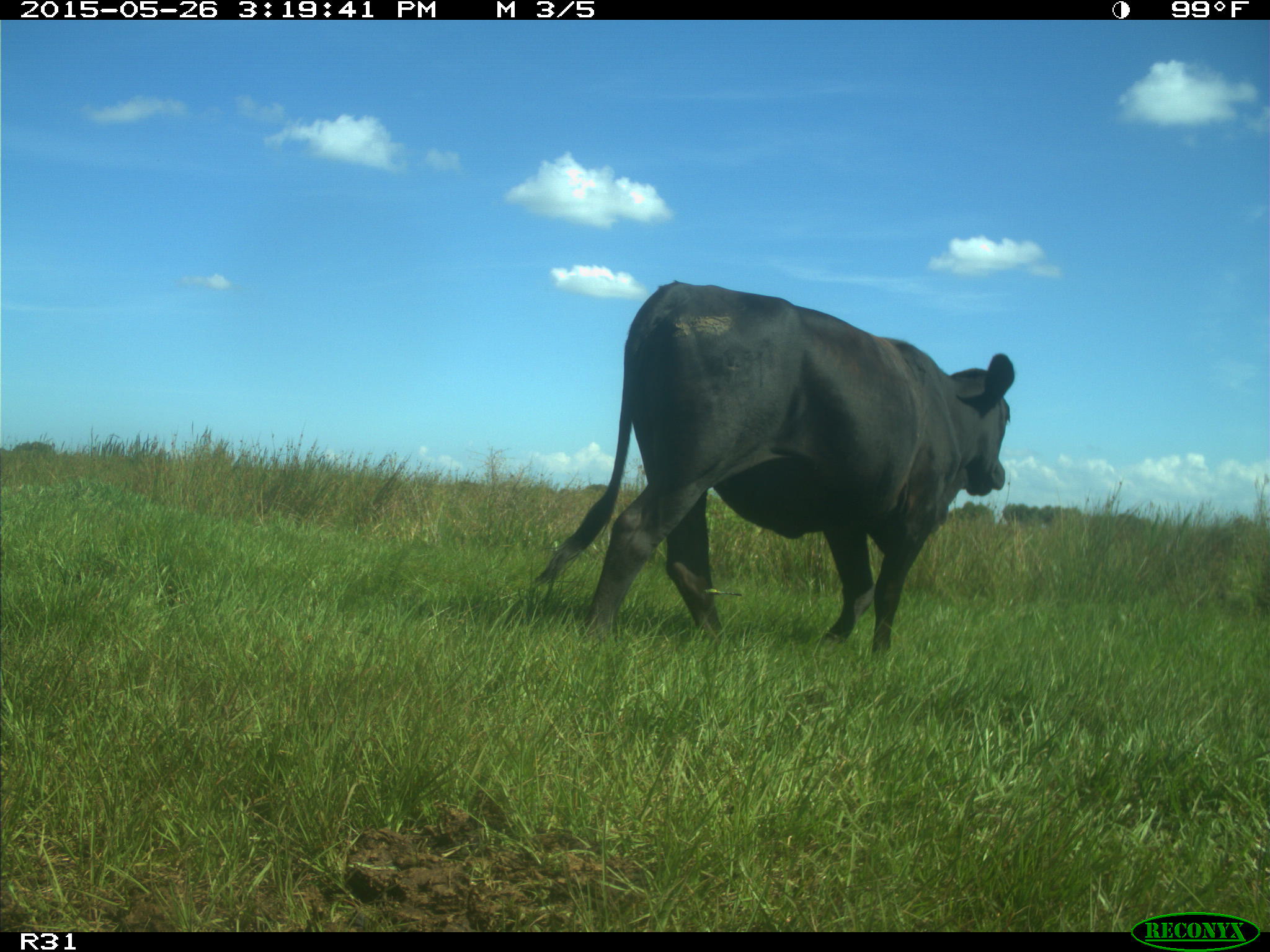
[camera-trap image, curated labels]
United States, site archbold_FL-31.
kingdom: Animalia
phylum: Chordata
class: Mammalia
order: Artiodactyla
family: Bovidae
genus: Bos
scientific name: Bos taurus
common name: domestic cow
Bos taurus (domestic cow).